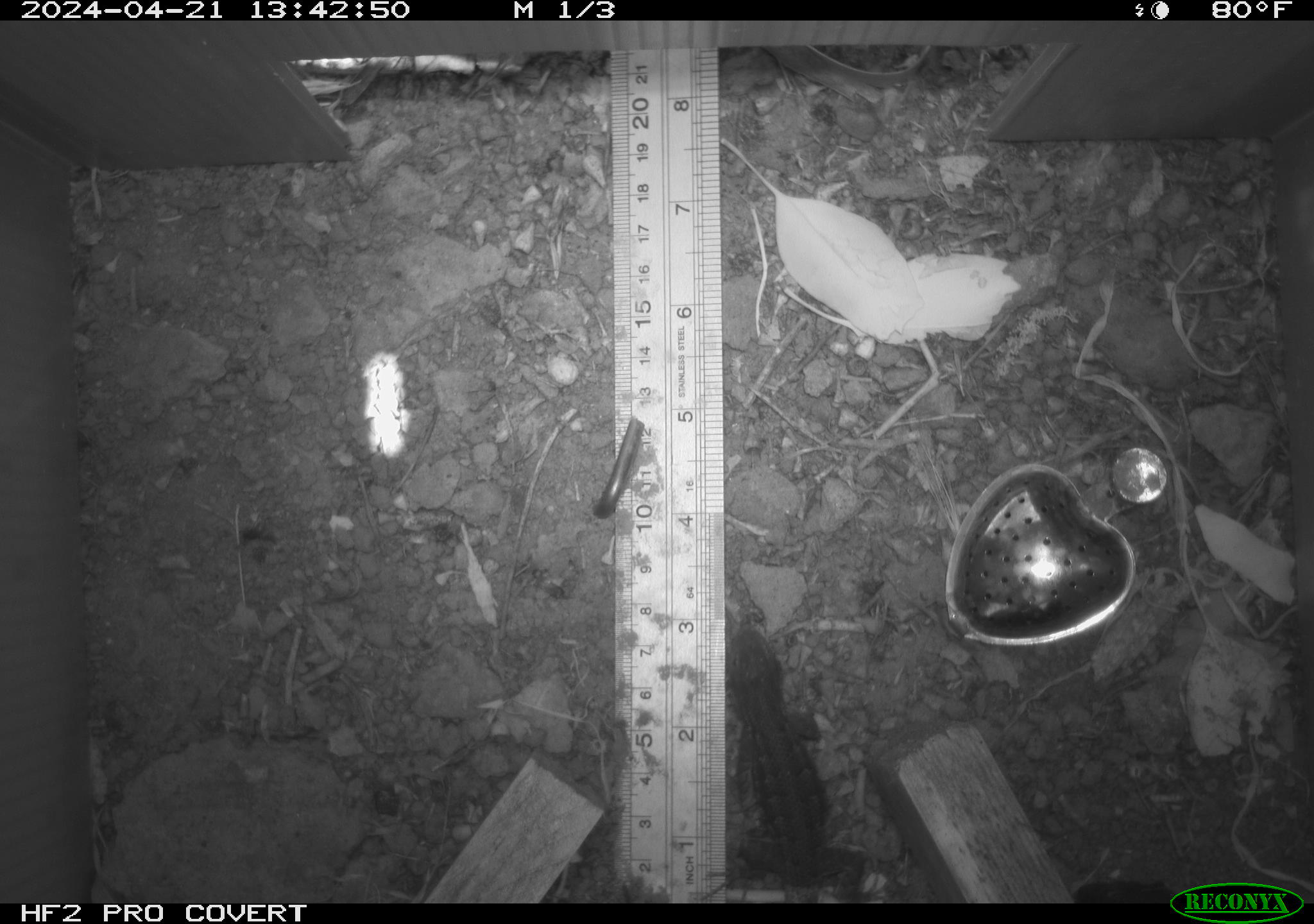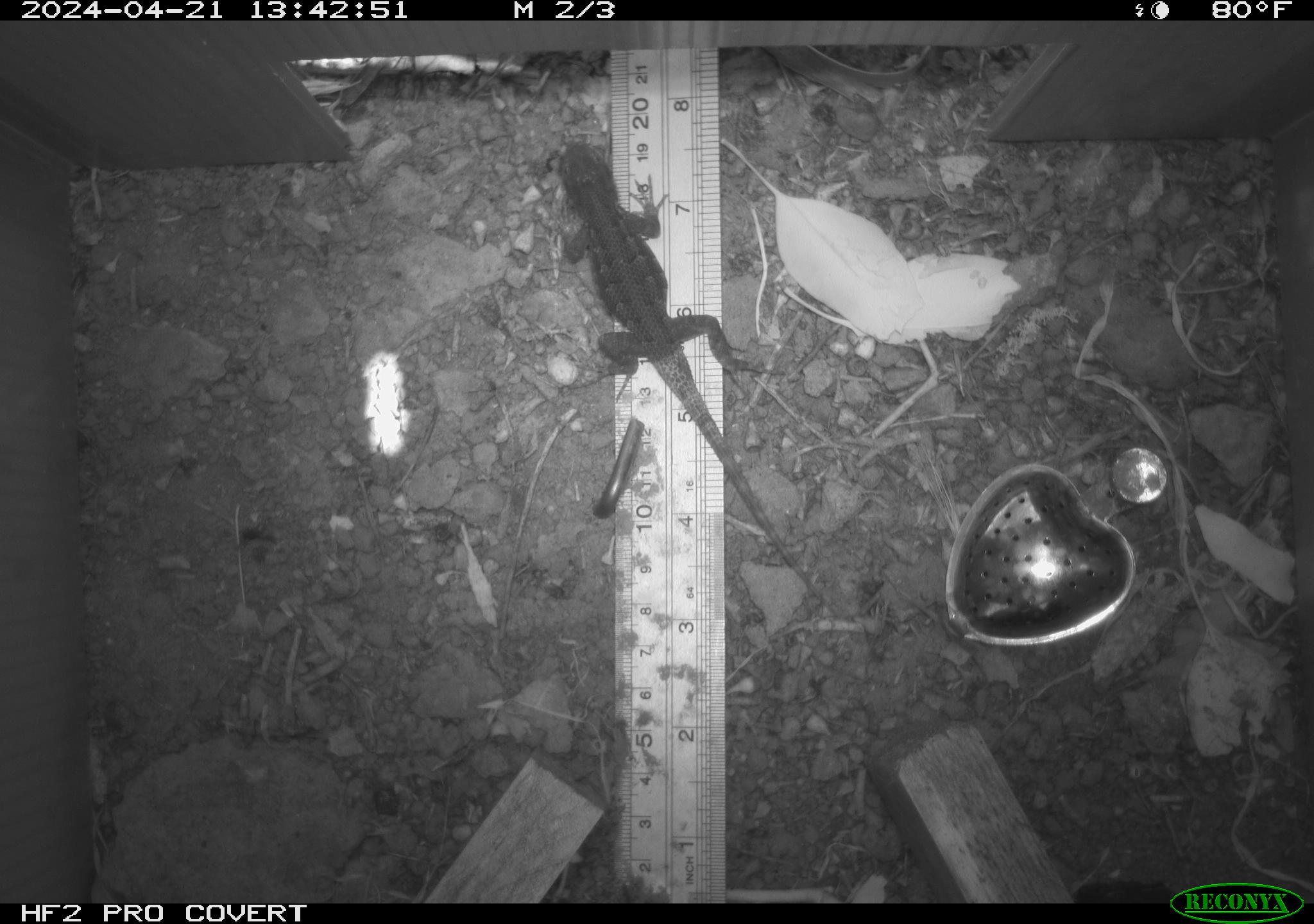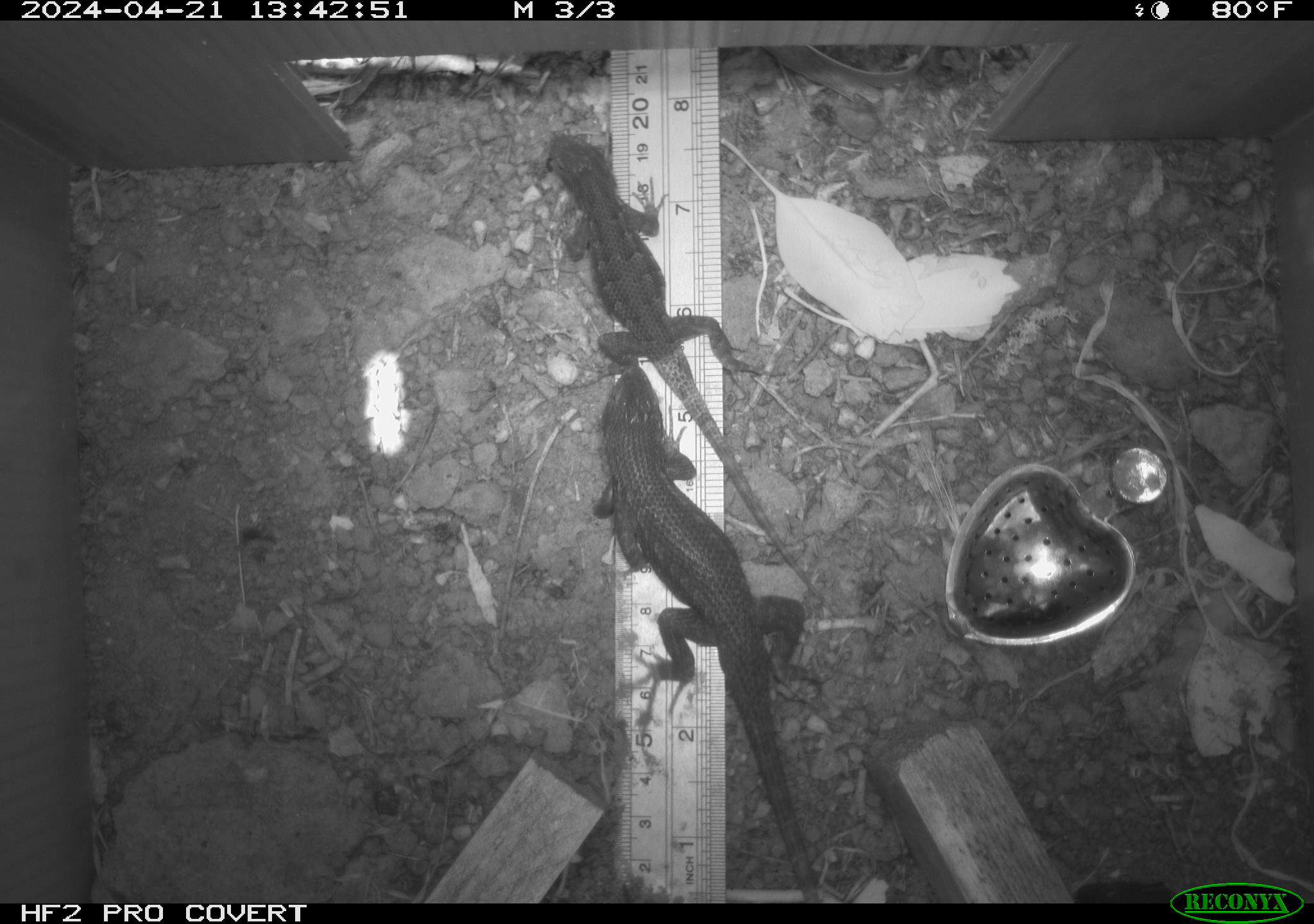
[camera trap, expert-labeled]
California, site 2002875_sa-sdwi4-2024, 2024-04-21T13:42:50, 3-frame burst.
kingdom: Animalia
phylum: Chordata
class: Reptilia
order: Squamata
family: Phrynosomatidae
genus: Sceloporus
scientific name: Sceloporus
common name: spiny lizards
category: sceloporus species